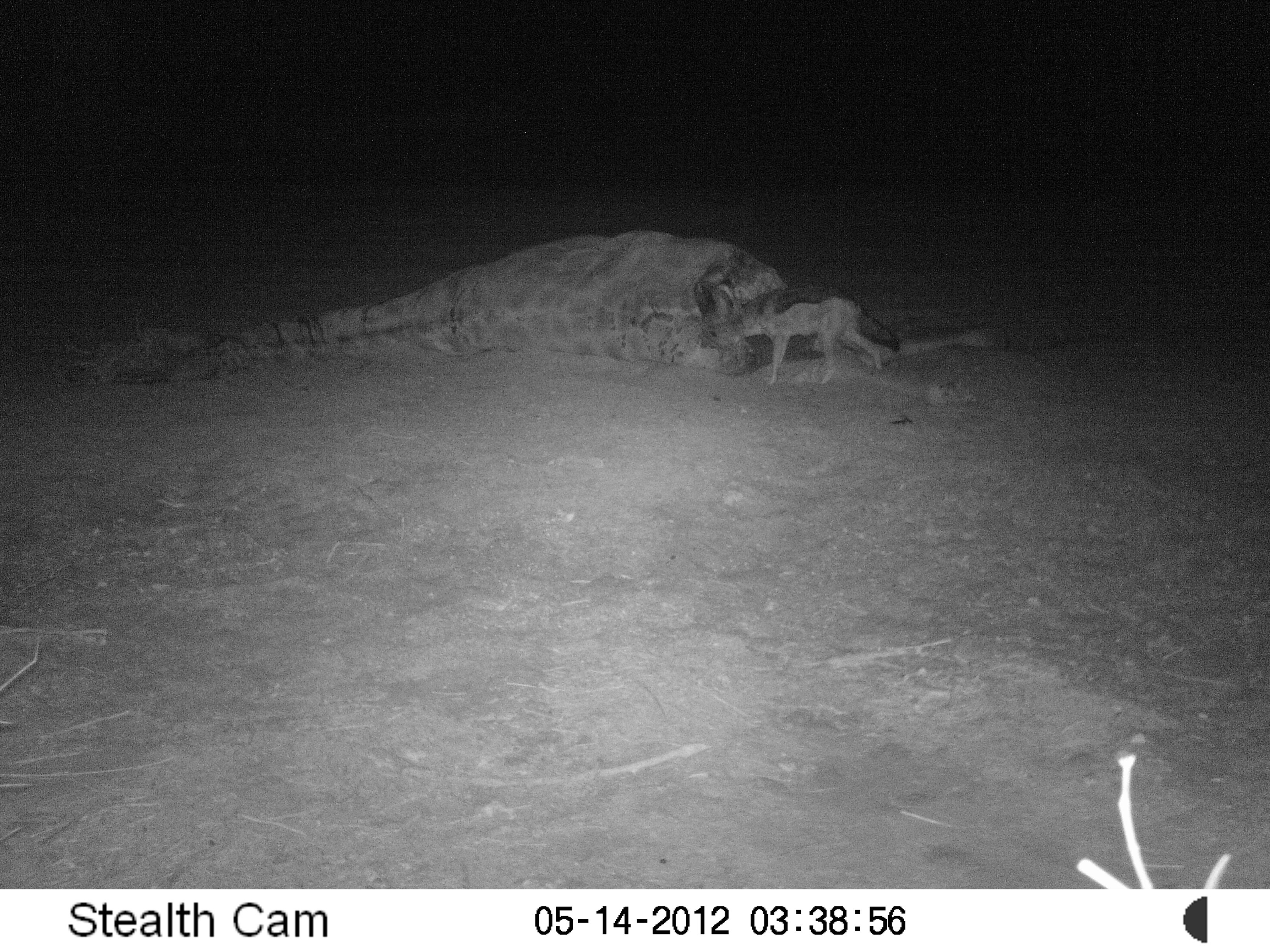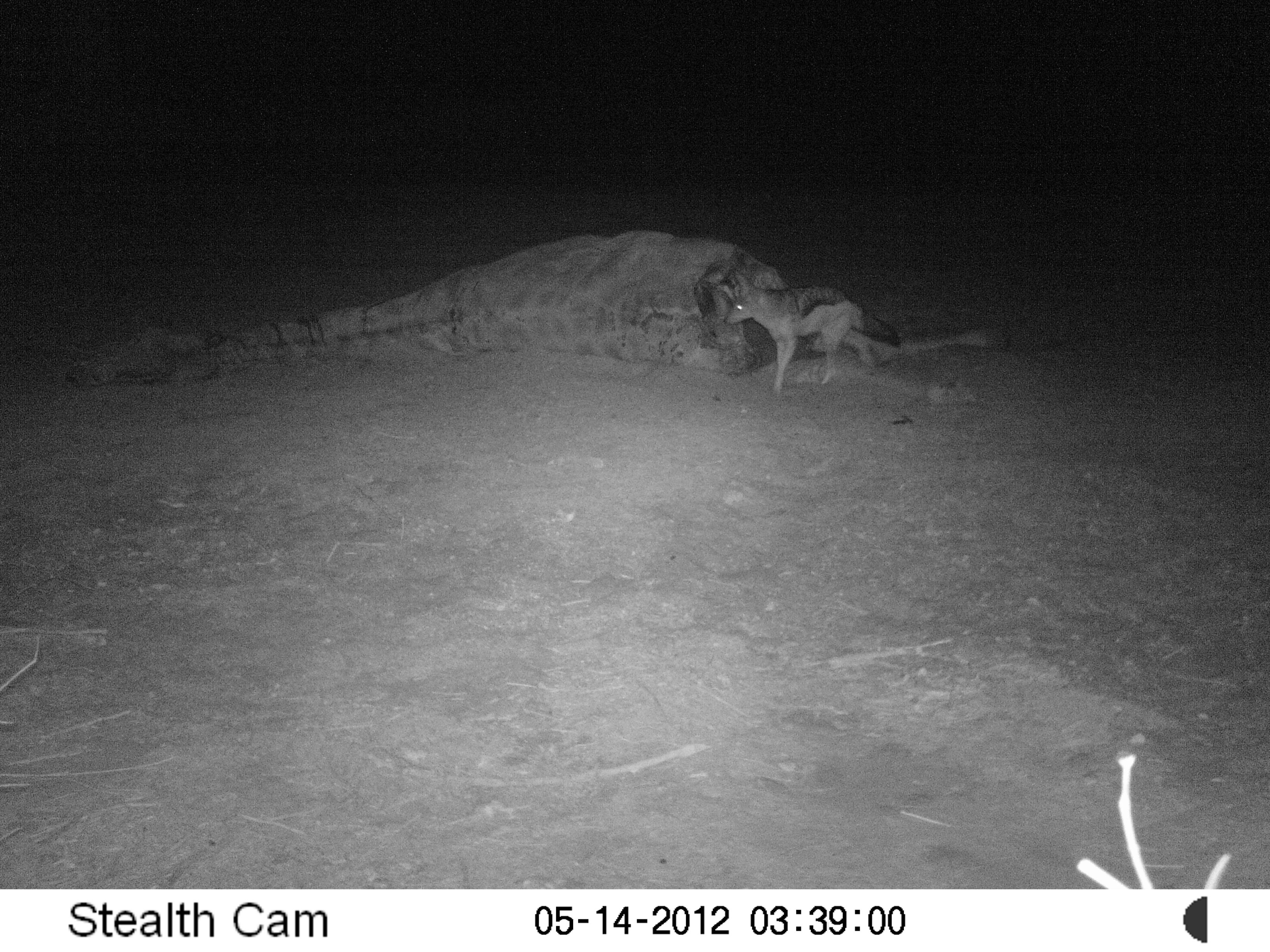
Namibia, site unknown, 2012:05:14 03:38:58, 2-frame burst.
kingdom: Animalia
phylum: Chordata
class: Mammalia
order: Carnivora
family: Canidae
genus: Lupulella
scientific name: Lupulella mesomelas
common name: black-backed jackal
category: canis mesomelas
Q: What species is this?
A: Canis mesomelas (black-backed jackal) (Lupulella mesomelas).